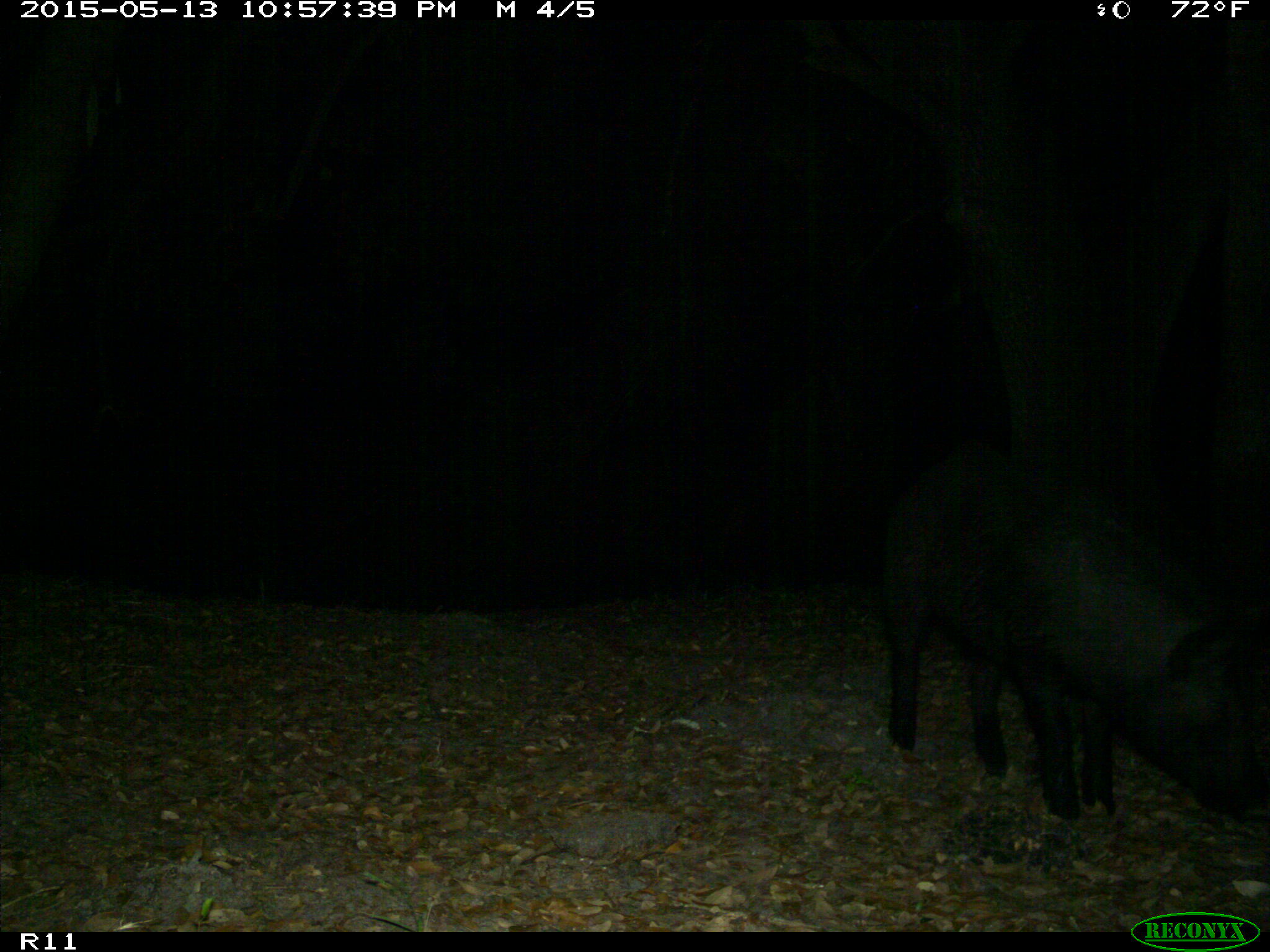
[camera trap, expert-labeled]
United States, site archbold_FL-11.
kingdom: Animalia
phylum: Chordata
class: Mammalia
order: Artiodactyla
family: Suidae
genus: Sus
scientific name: Sus scrofa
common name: wild boar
Sus scrofa (wild boar).